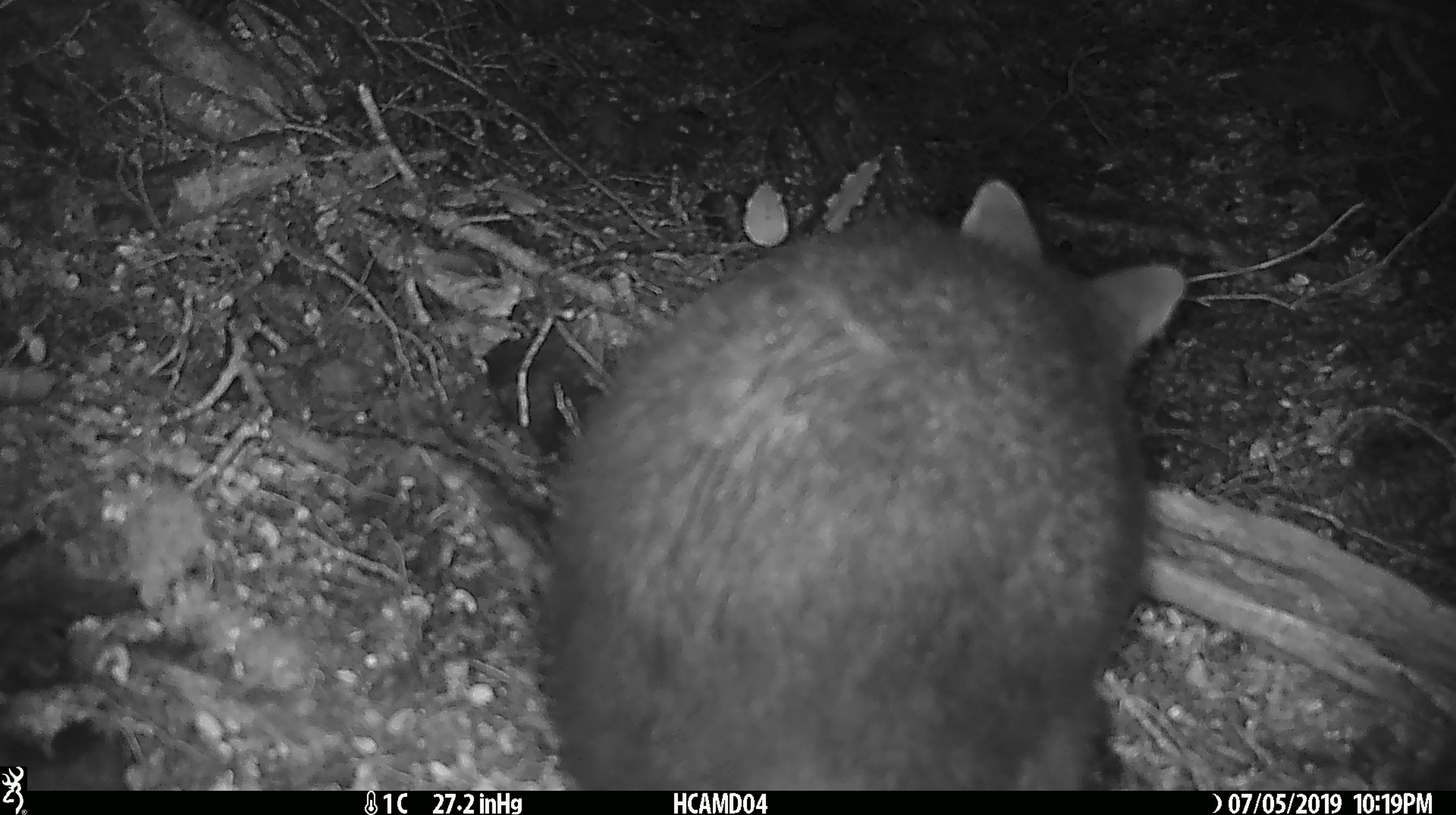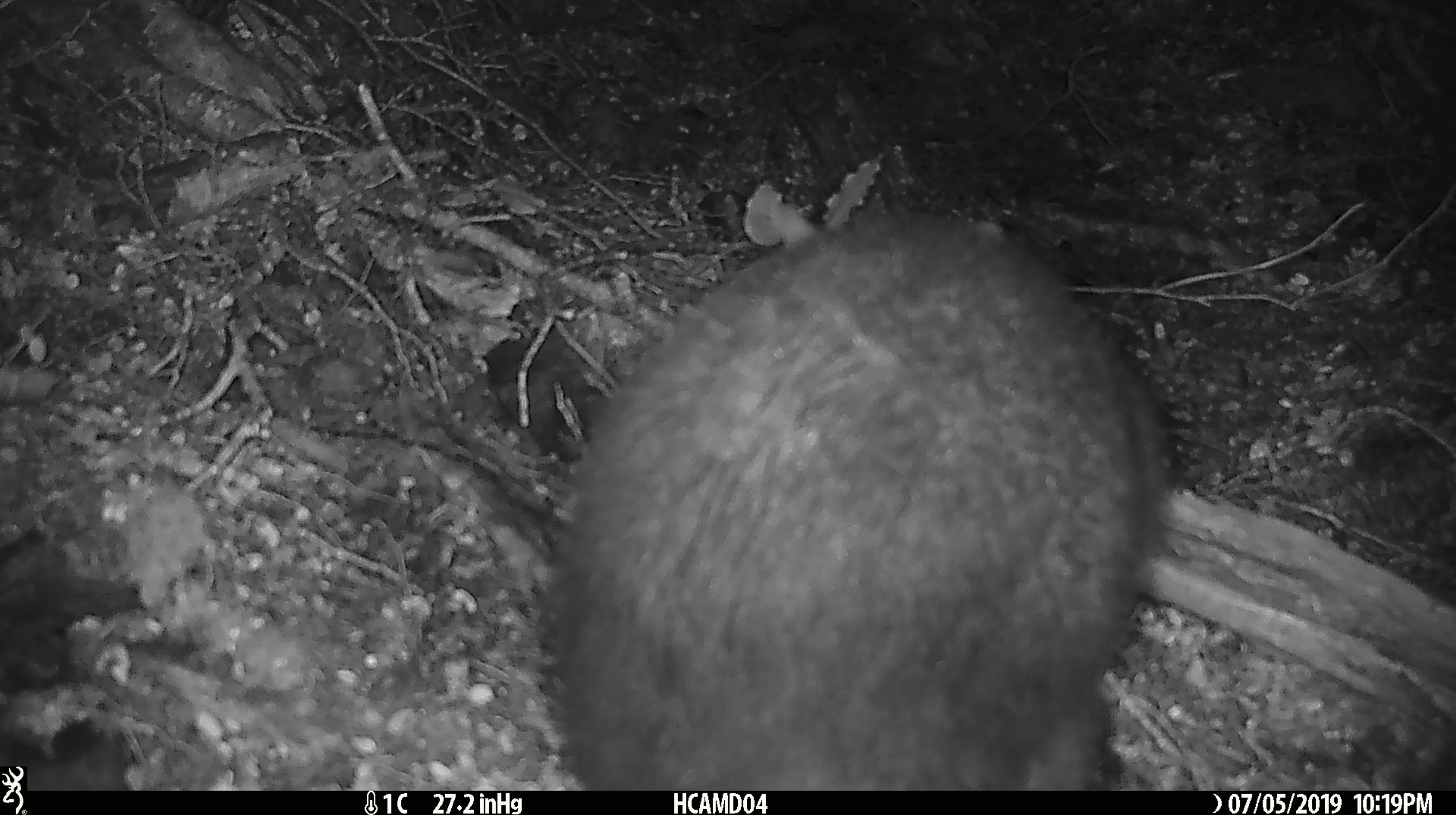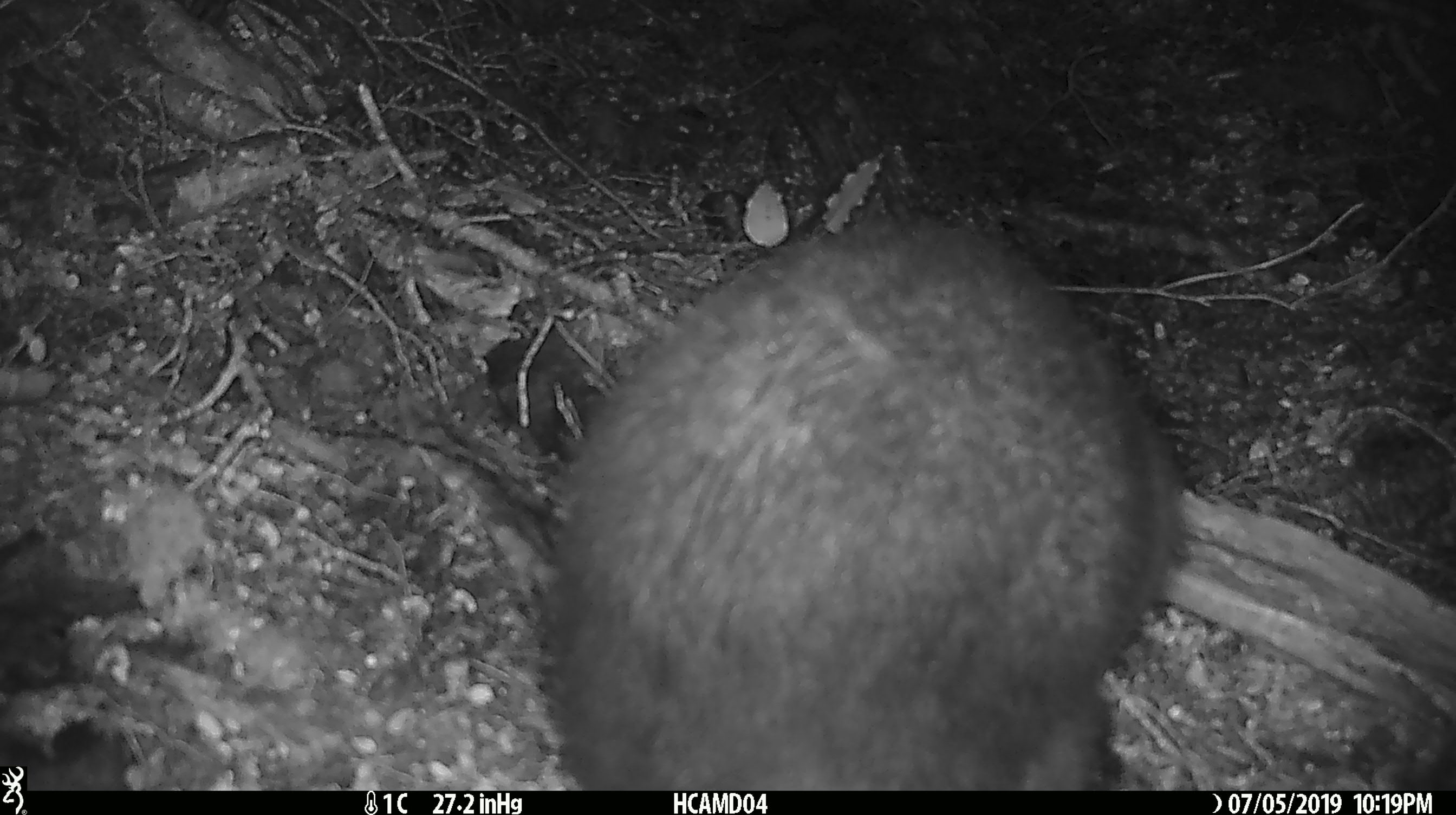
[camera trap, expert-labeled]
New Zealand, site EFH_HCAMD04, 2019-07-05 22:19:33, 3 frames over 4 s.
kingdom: Animalia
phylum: Chordata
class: Mammalia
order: Diprotodontia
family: Phalangeridae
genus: Trichosurus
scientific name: Trichosurus vulpecula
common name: common brushtail possum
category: possum